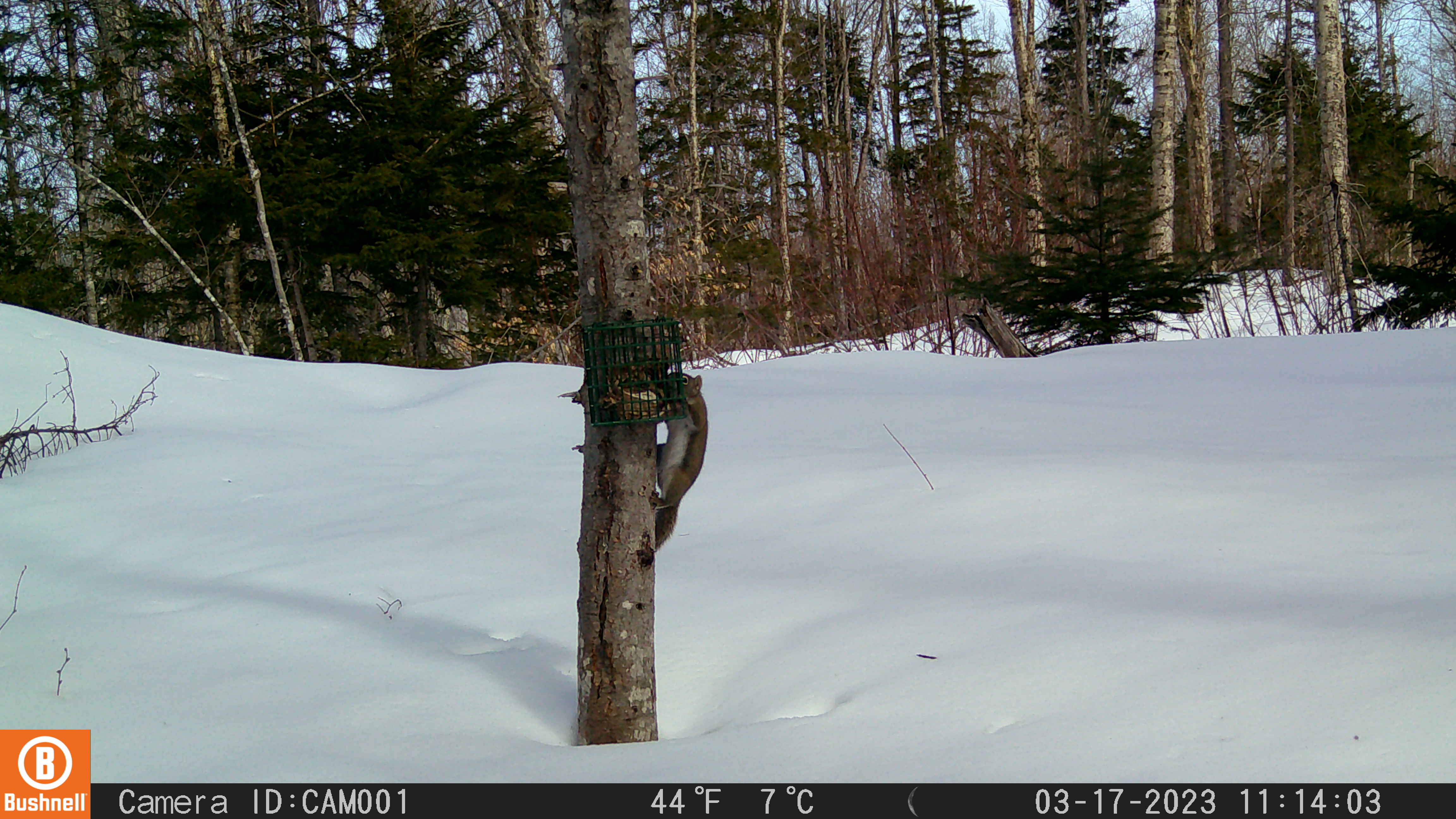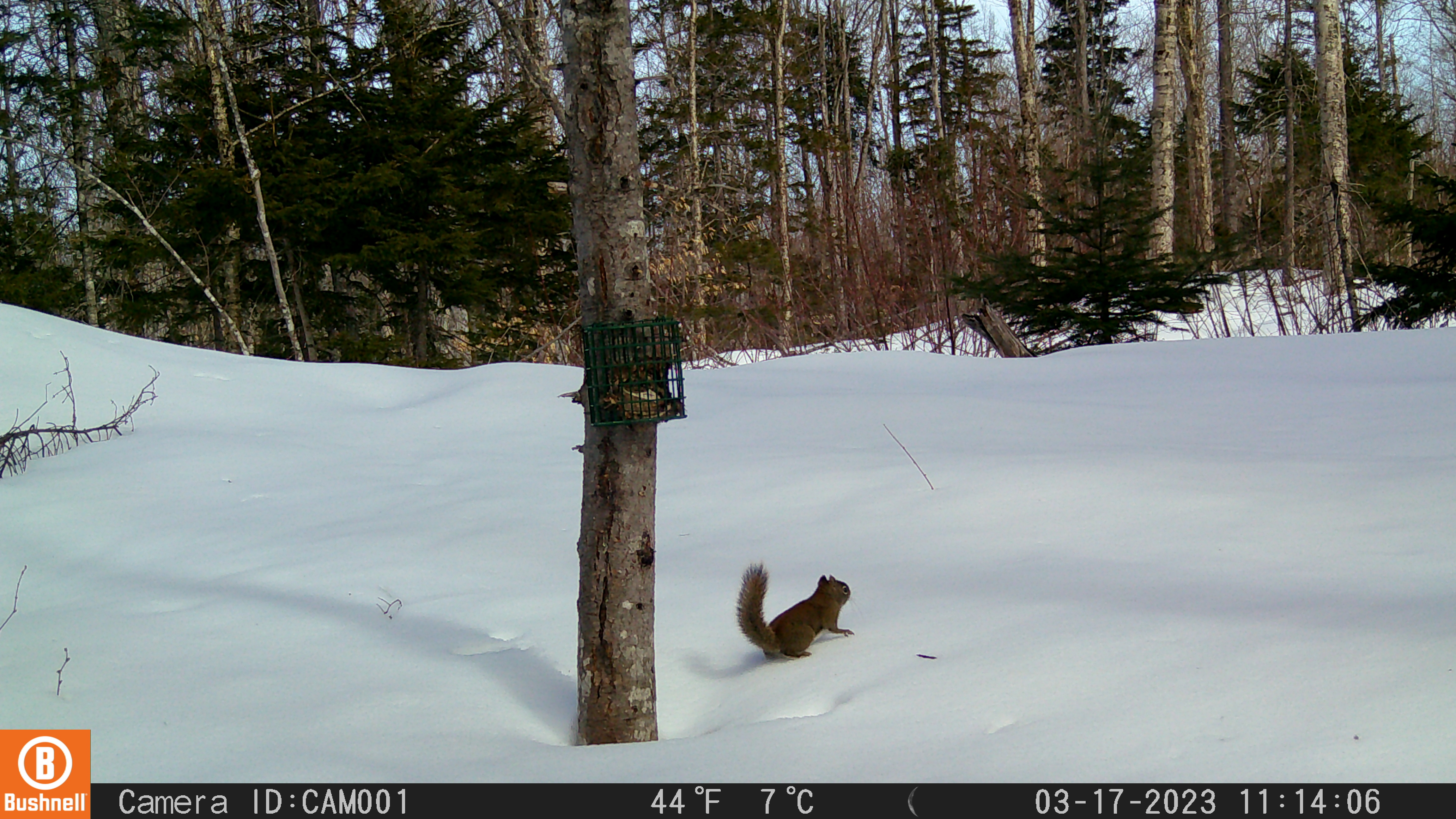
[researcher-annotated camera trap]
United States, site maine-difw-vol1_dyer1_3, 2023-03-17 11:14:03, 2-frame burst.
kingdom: Animalia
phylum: Chordata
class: Mammalia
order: Rodentia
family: Sciuridae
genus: Tamiasciurus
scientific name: Tamiasciurus hudsonicus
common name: red squirrel